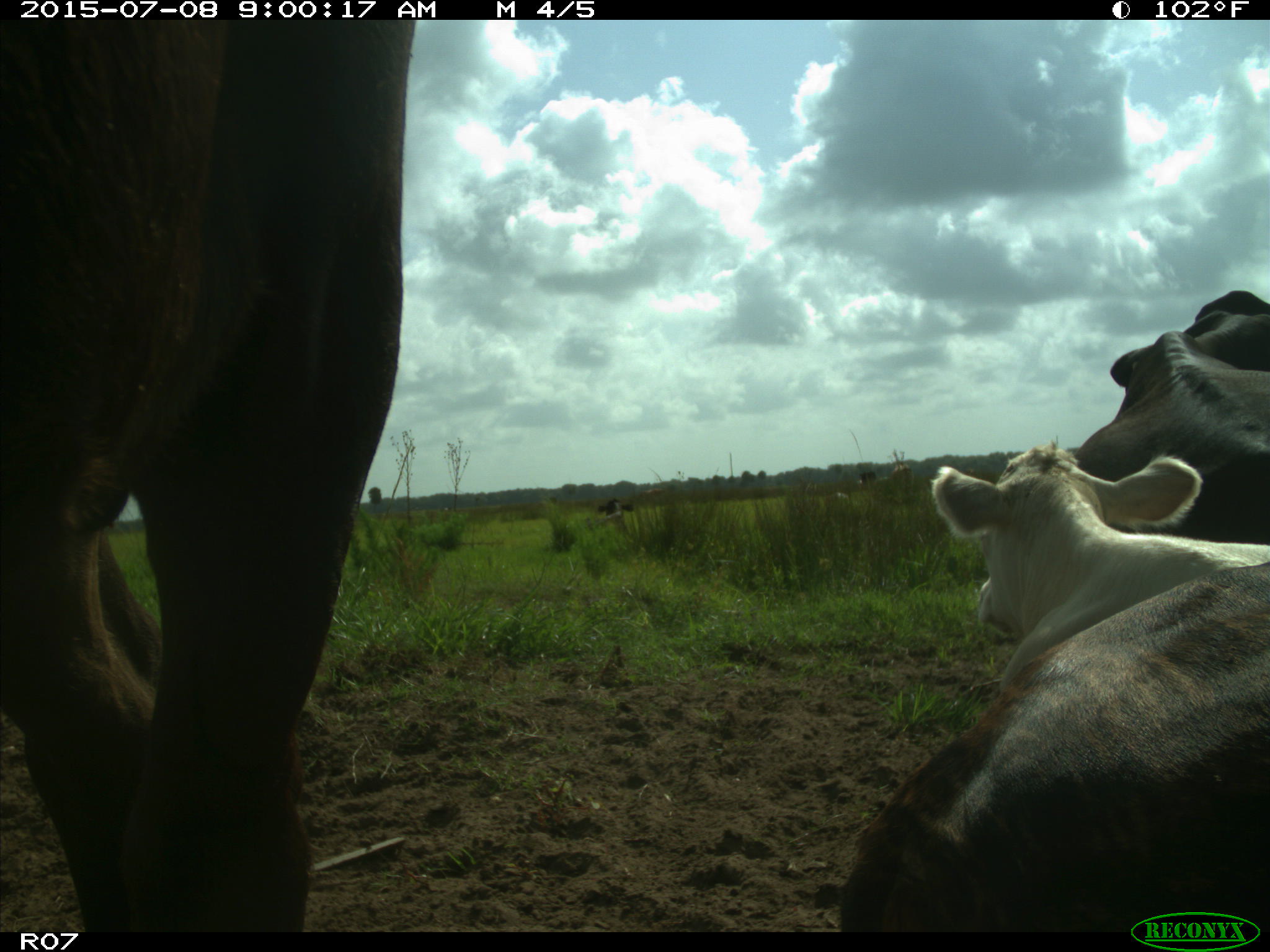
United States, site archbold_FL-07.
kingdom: Animalia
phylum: Chordata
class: Mammalia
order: Artiodactyla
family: Bovidae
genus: Bos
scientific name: Bos taurus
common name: domestic cow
Bos taurus (domestic cow).